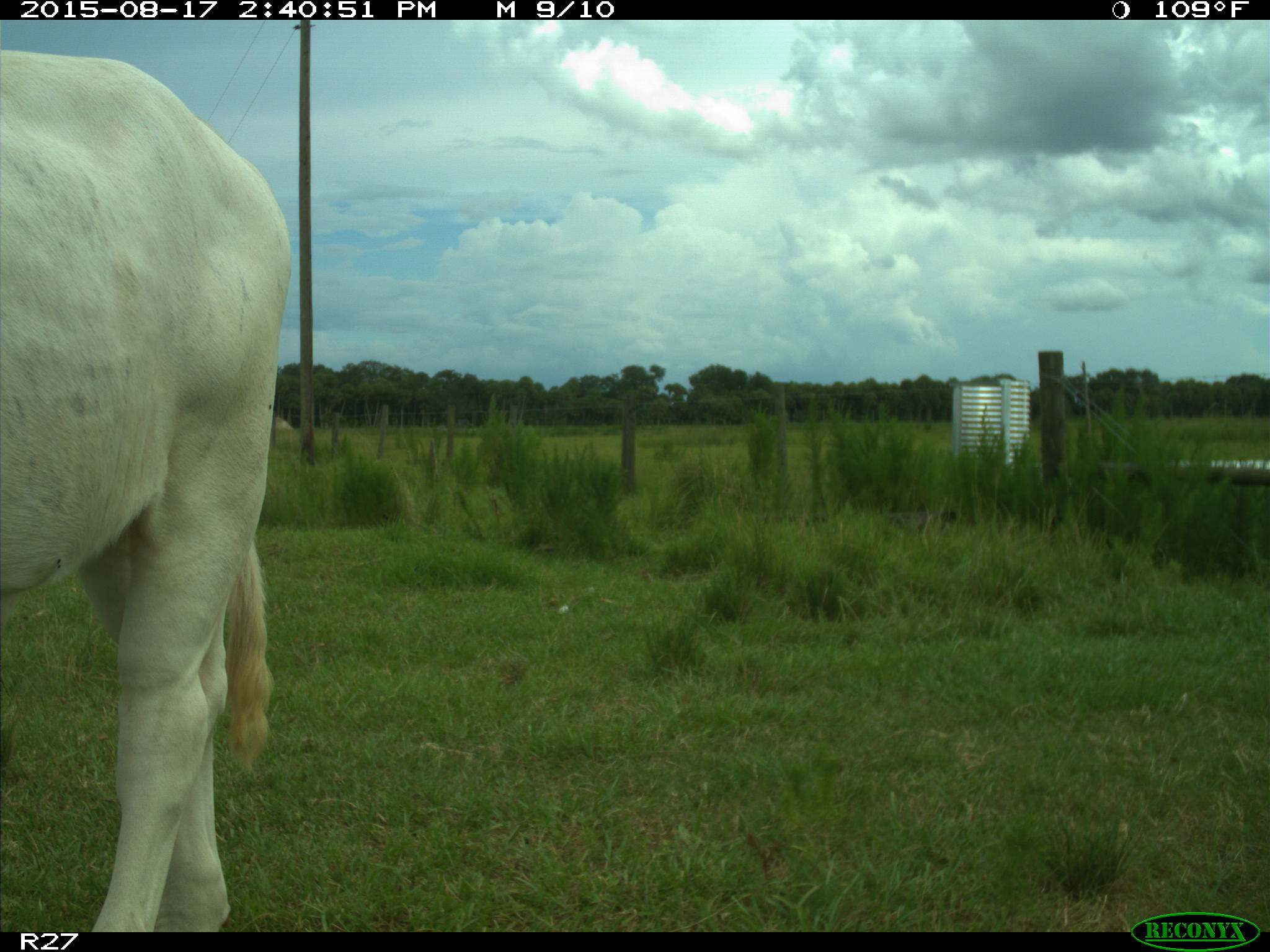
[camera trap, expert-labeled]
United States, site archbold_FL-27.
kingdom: Animalia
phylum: Chordata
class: Mammalia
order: Artiodactyla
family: Bovidae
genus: Bos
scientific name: Bos taurus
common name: domestic cow